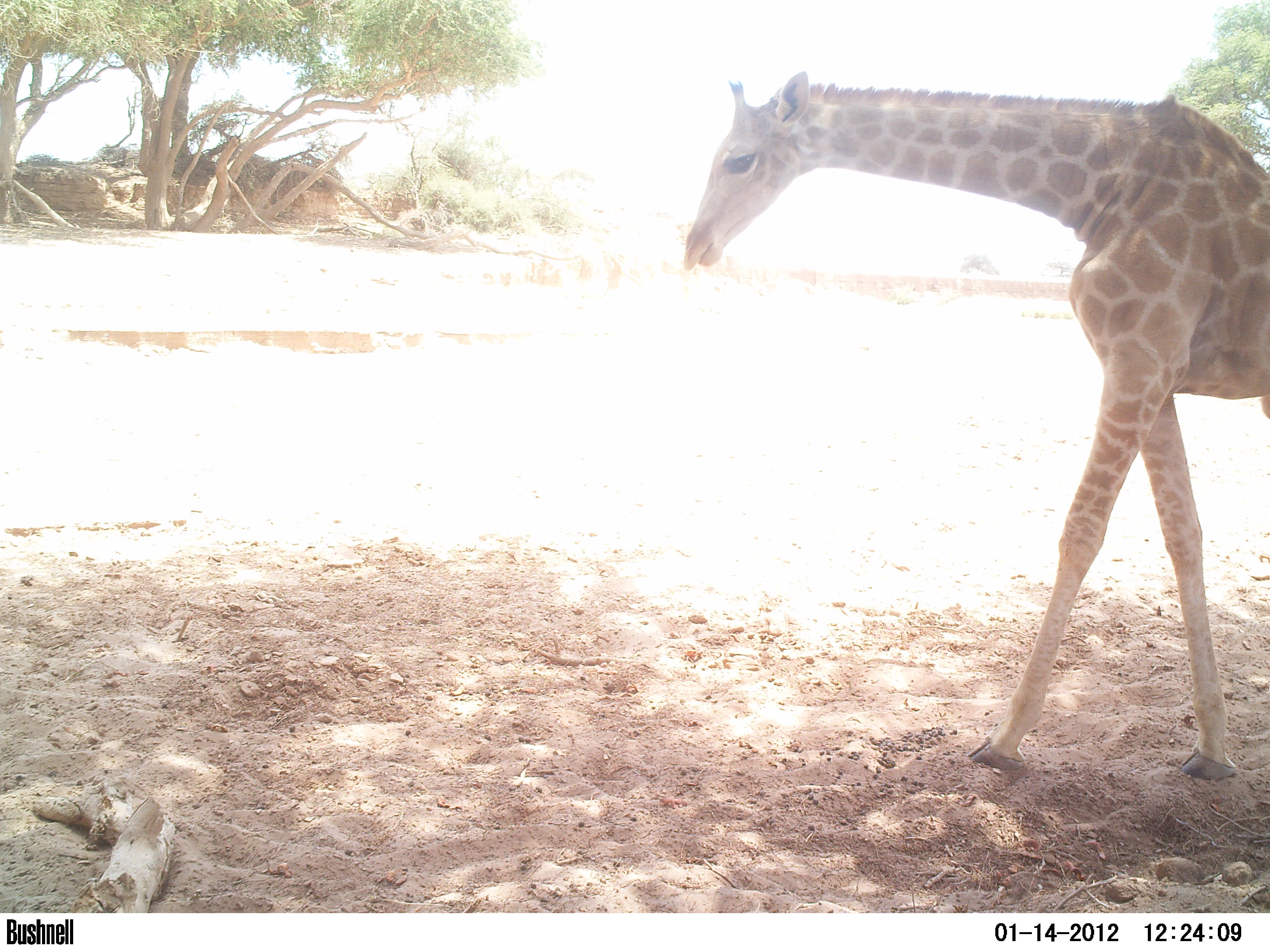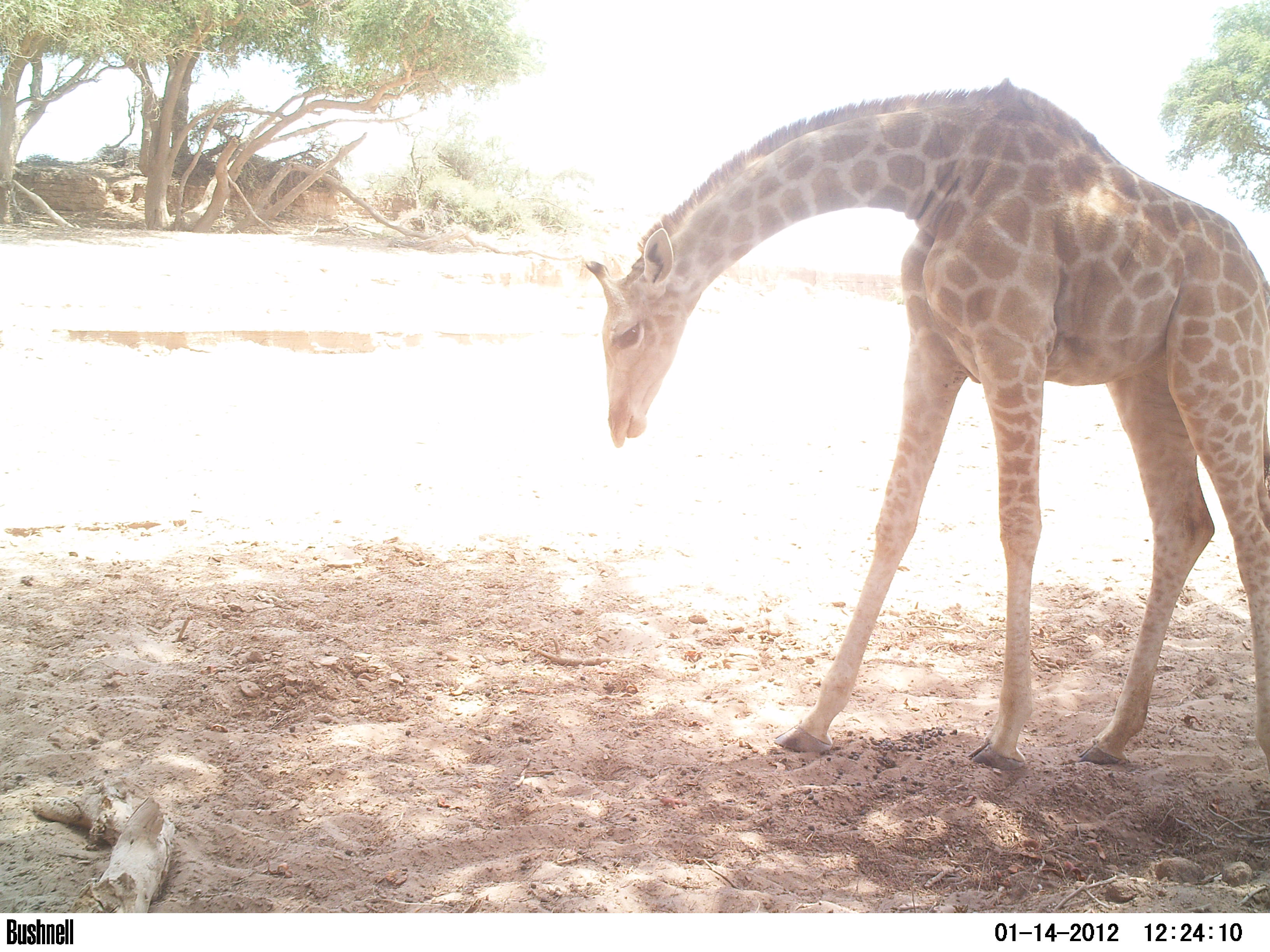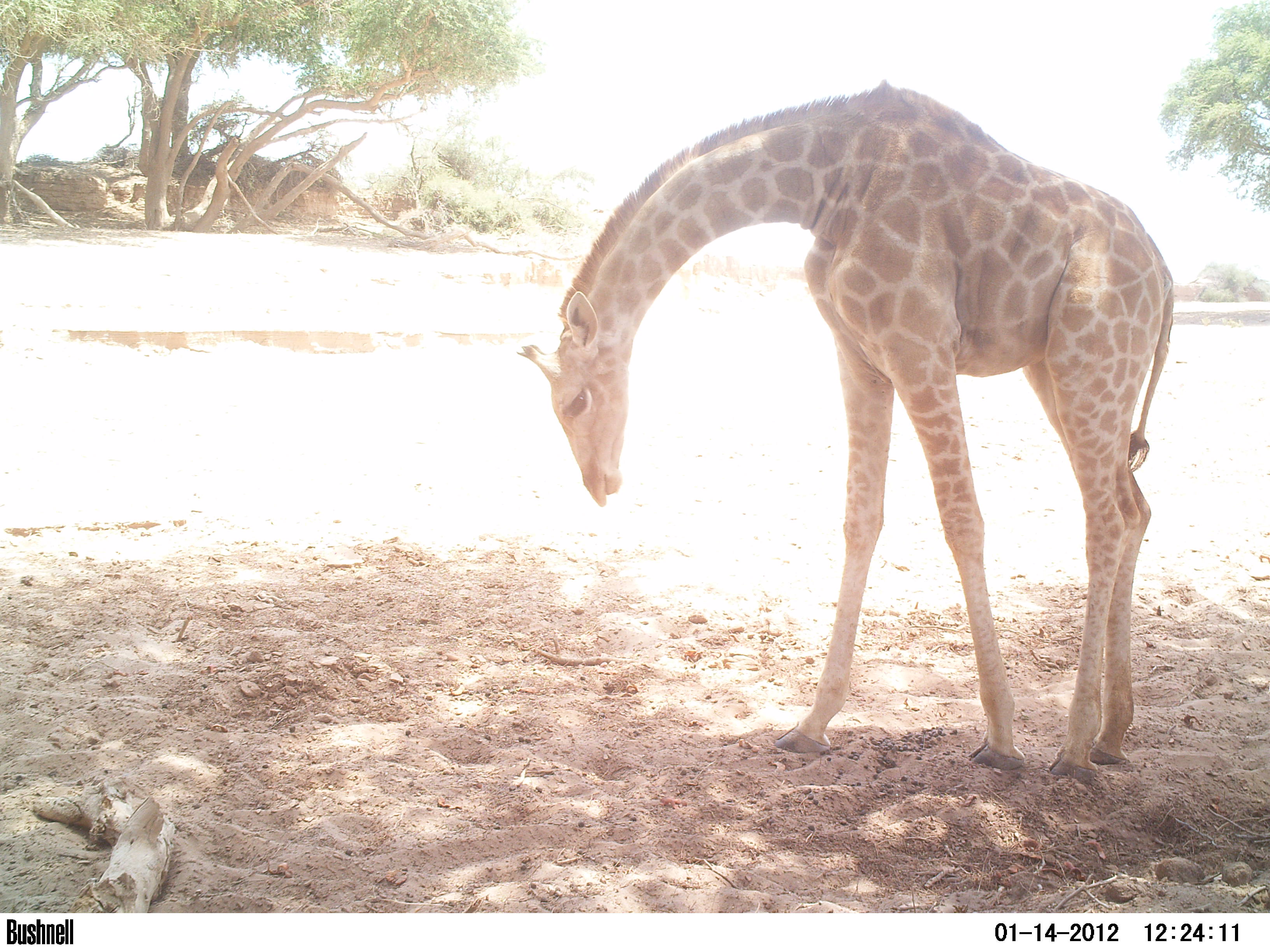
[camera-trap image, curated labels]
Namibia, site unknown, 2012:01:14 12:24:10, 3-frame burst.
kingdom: Animalia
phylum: Chordata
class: Mammalia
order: Artiodactyla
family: Giraffidae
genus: Giraffa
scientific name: Giraffa camelopardalis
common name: giraffe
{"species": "Giraffa camelopardalis (giraffe)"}